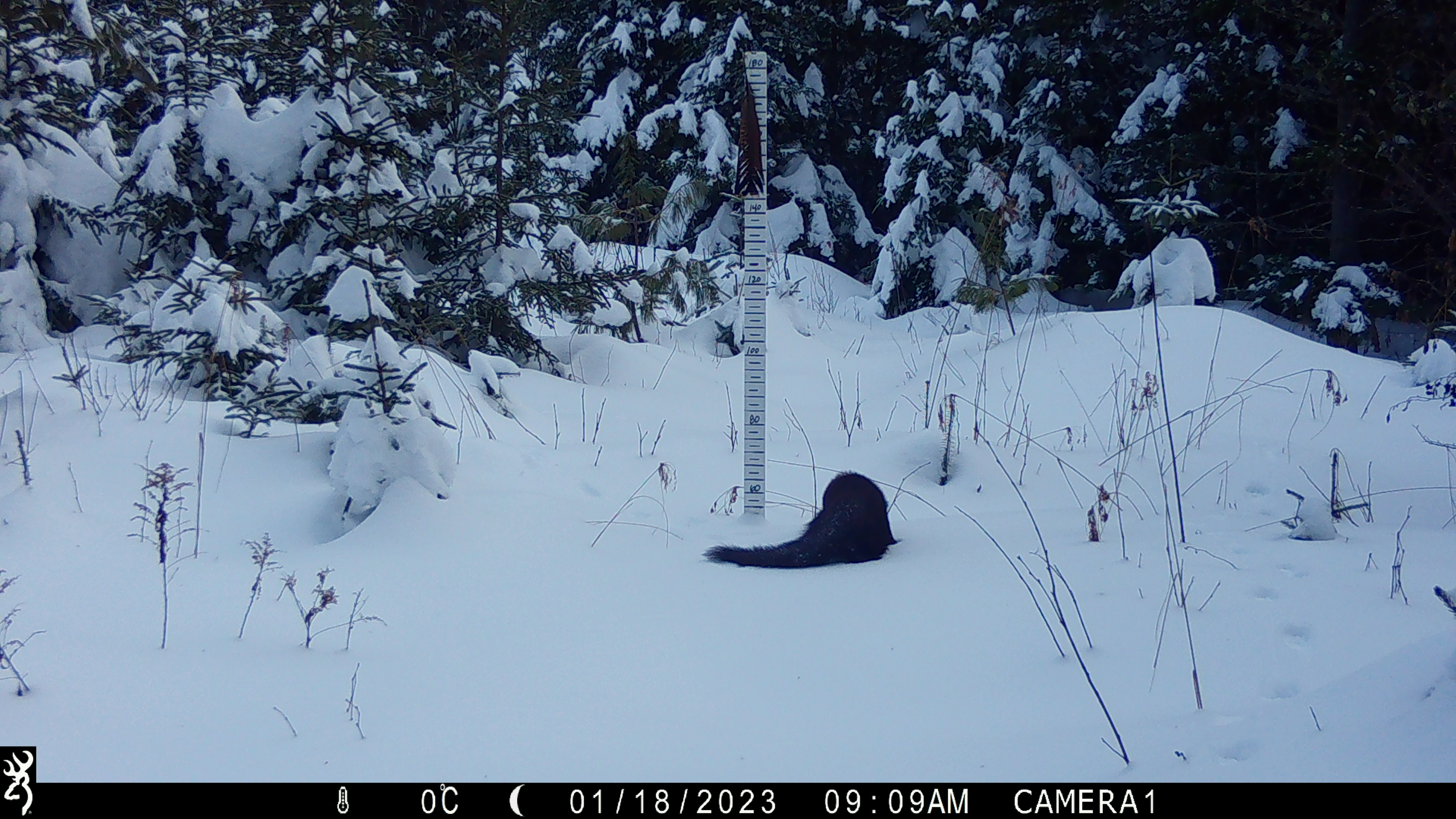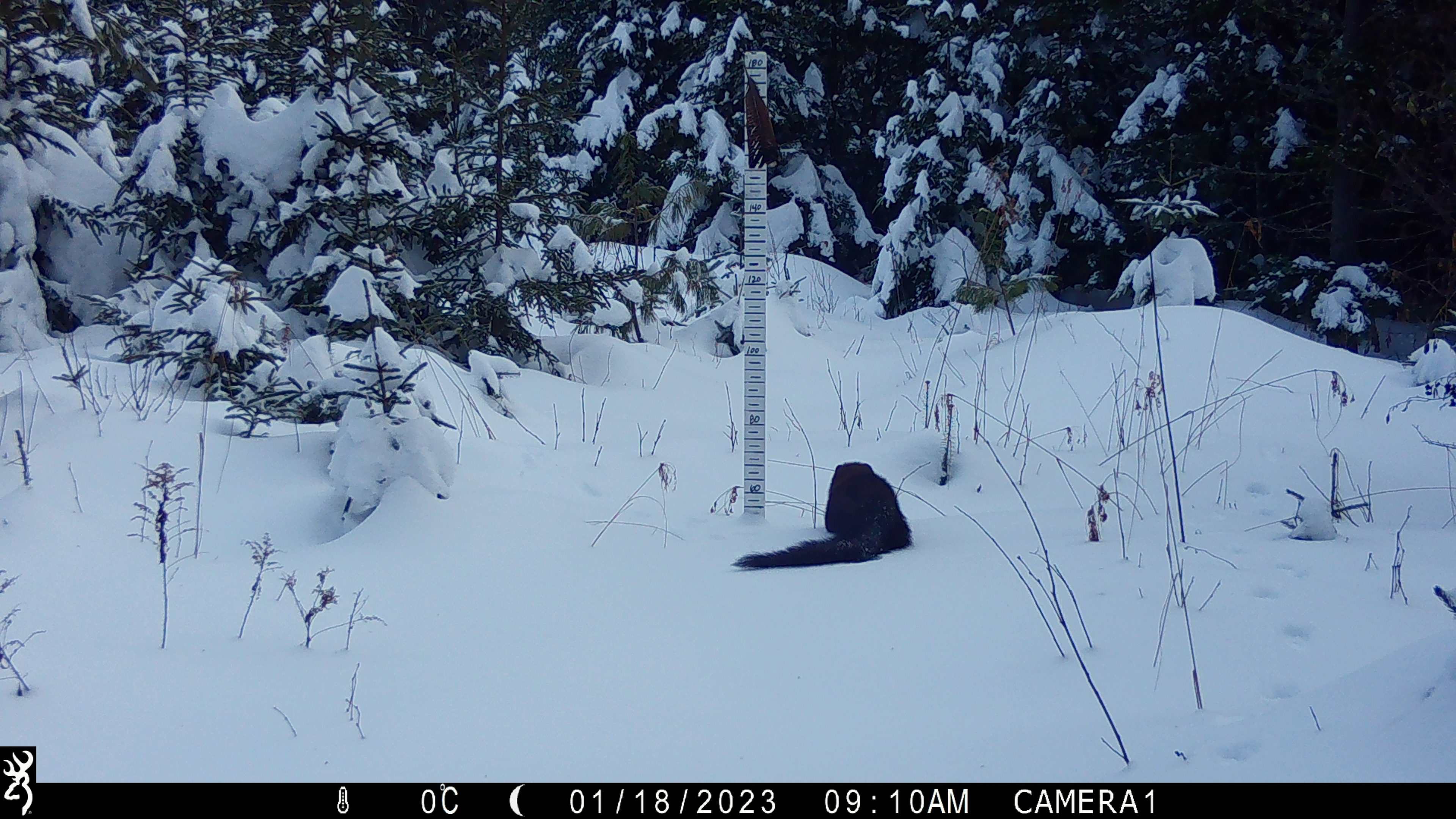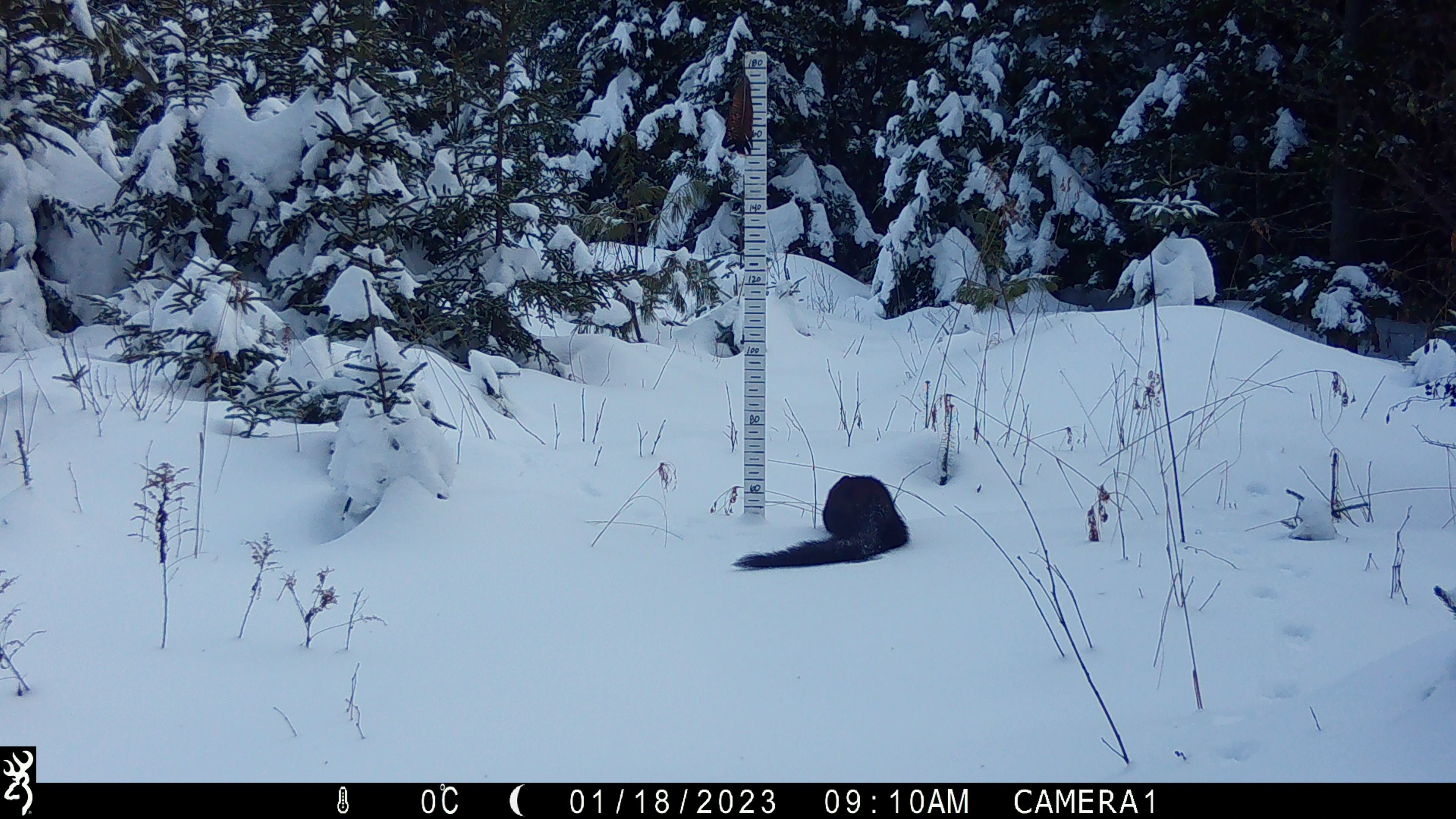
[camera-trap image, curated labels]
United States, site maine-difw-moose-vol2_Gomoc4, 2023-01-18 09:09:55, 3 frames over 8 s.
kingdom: Animalia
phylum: Chordata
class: Mammalia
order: Carnivora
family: Mustelidae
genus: Pekania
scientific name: Pekania pennanti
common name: fisher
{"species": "fisher (Pekania pennanti)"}